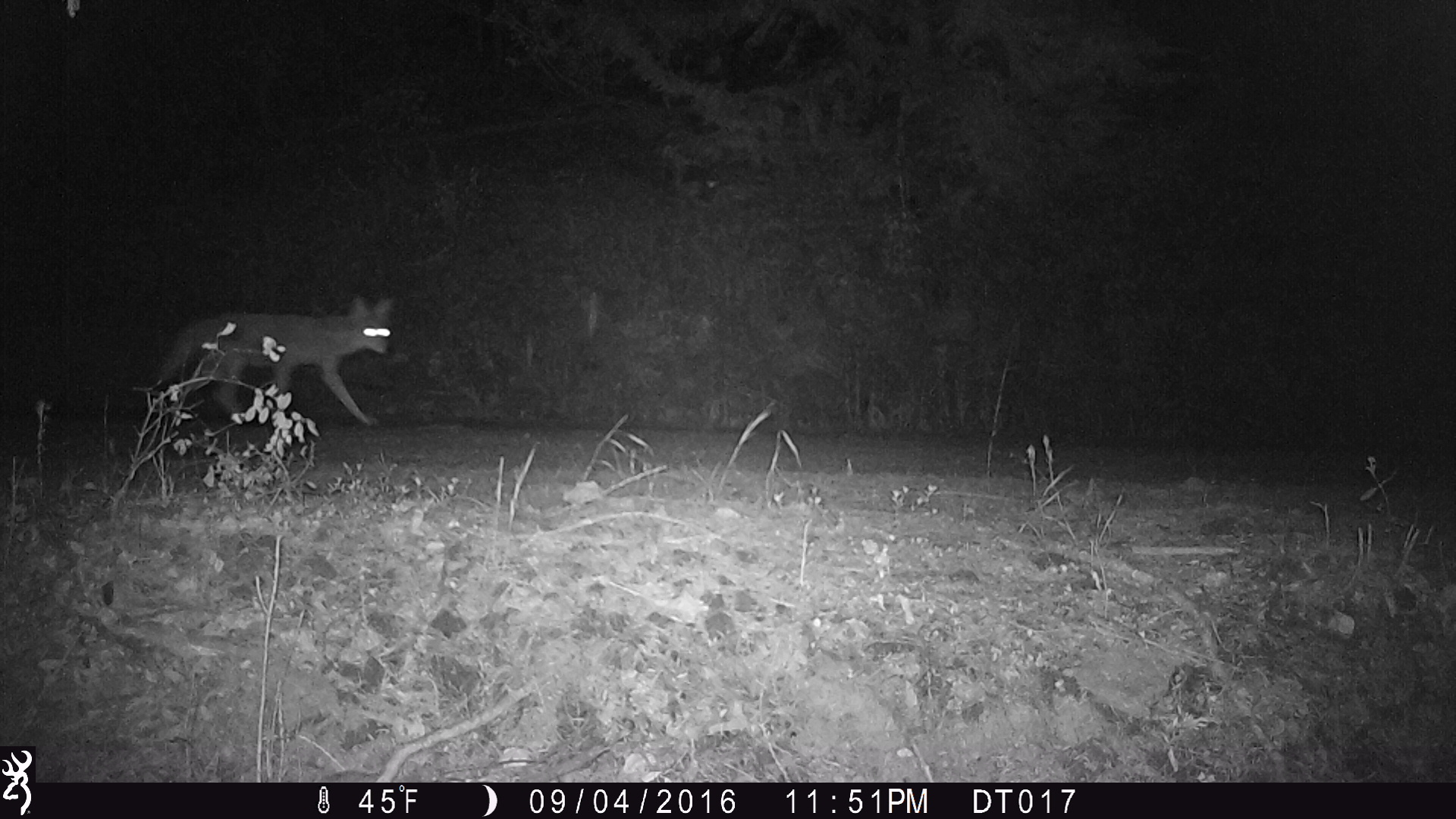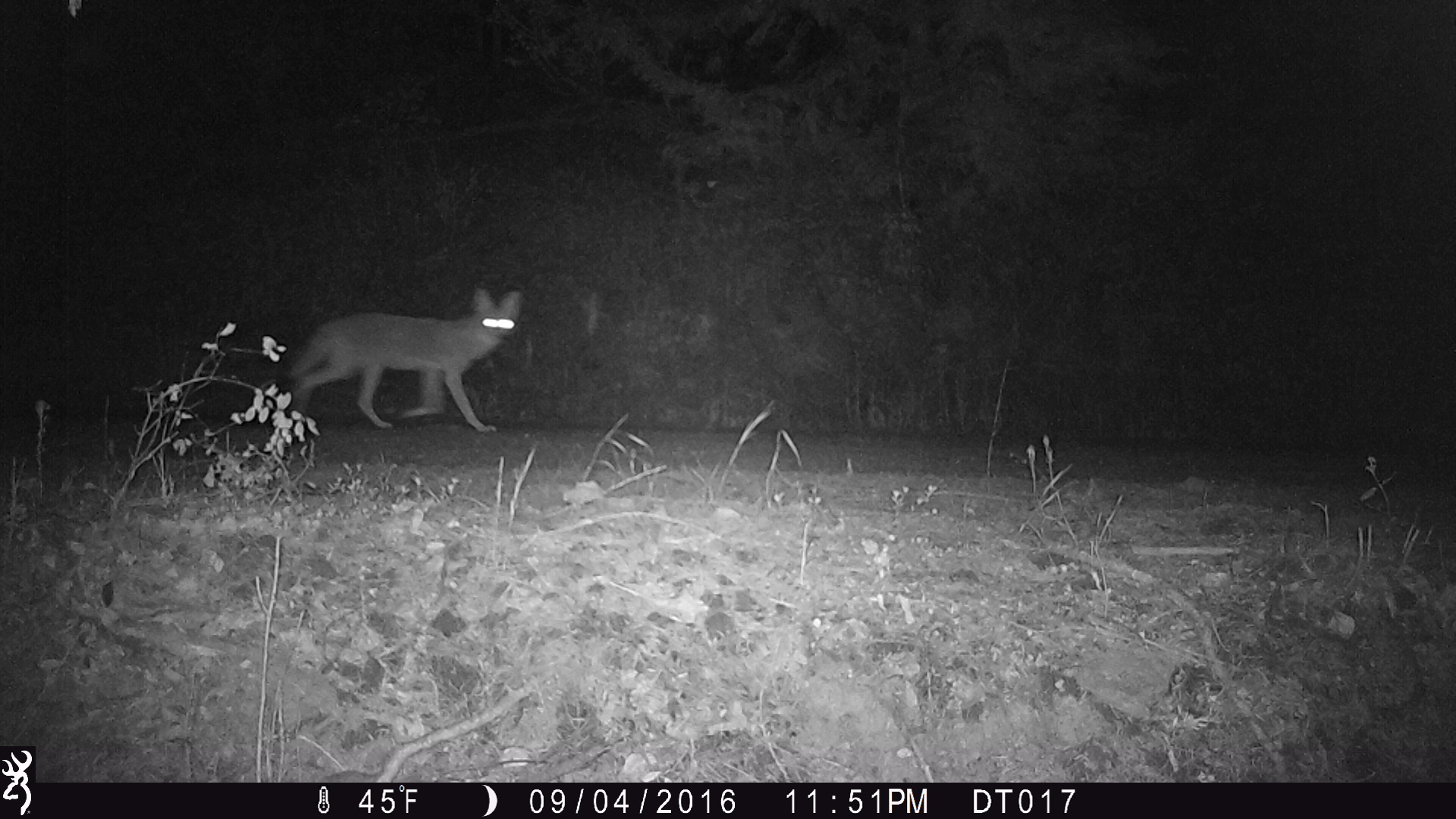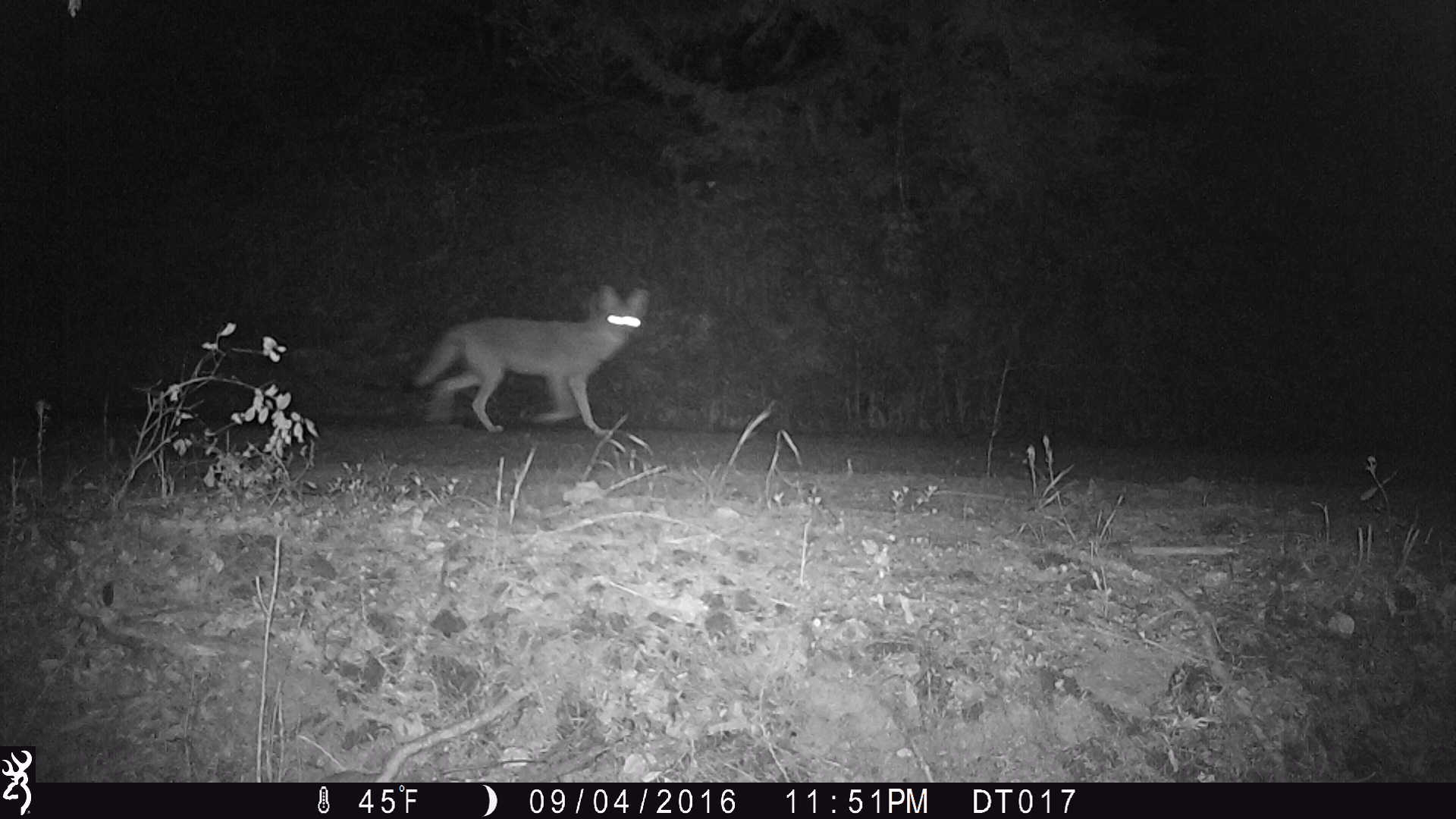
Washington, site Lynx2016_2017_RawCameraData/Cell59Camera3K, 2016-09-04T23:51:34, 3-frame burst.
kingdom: Animalia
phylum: Chordata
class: Mammalia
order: Carnivora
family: Canidae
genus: Canis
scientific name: Canis latrans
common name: coyote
Canis latrans (coyote). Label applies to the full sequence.